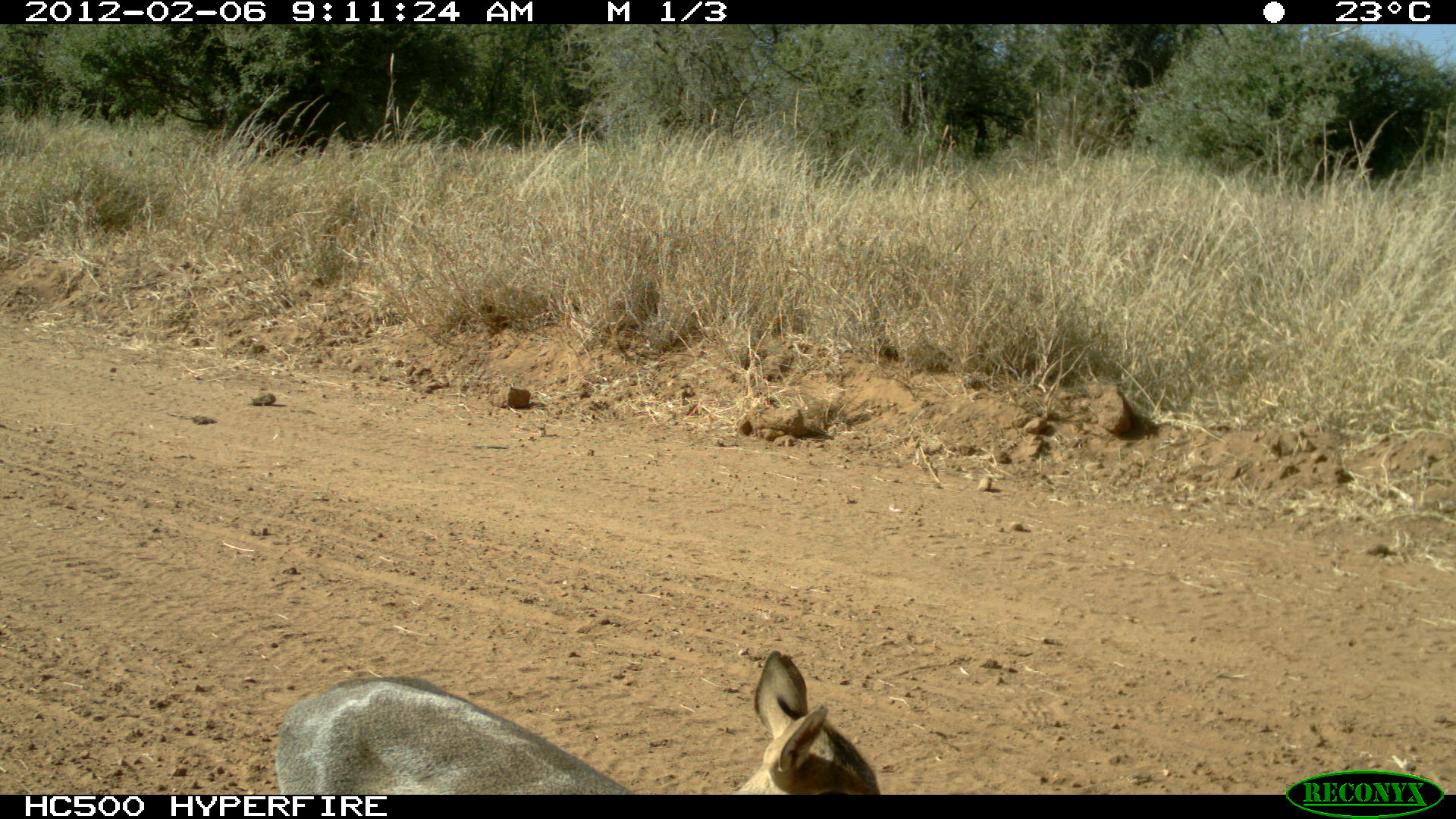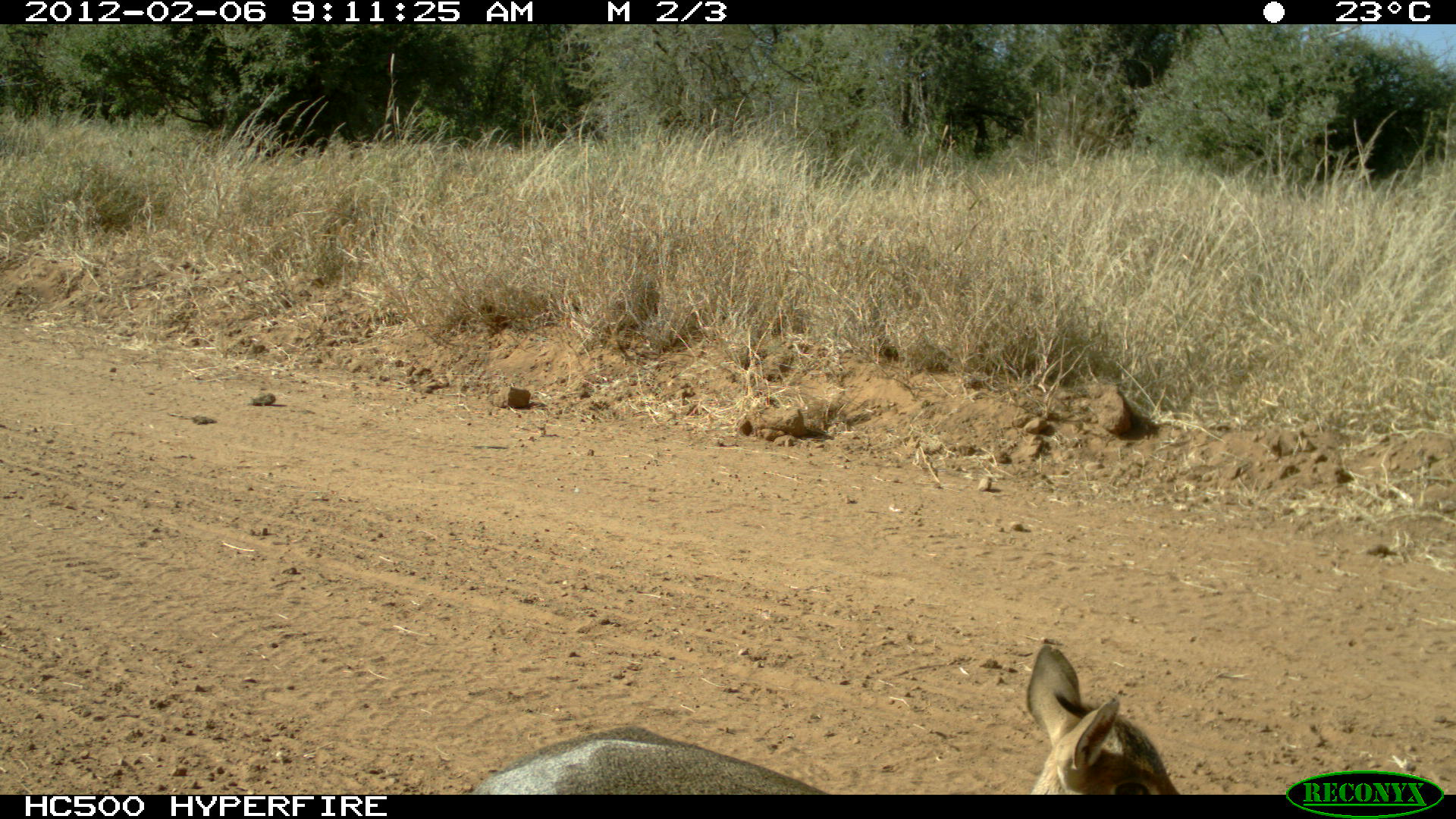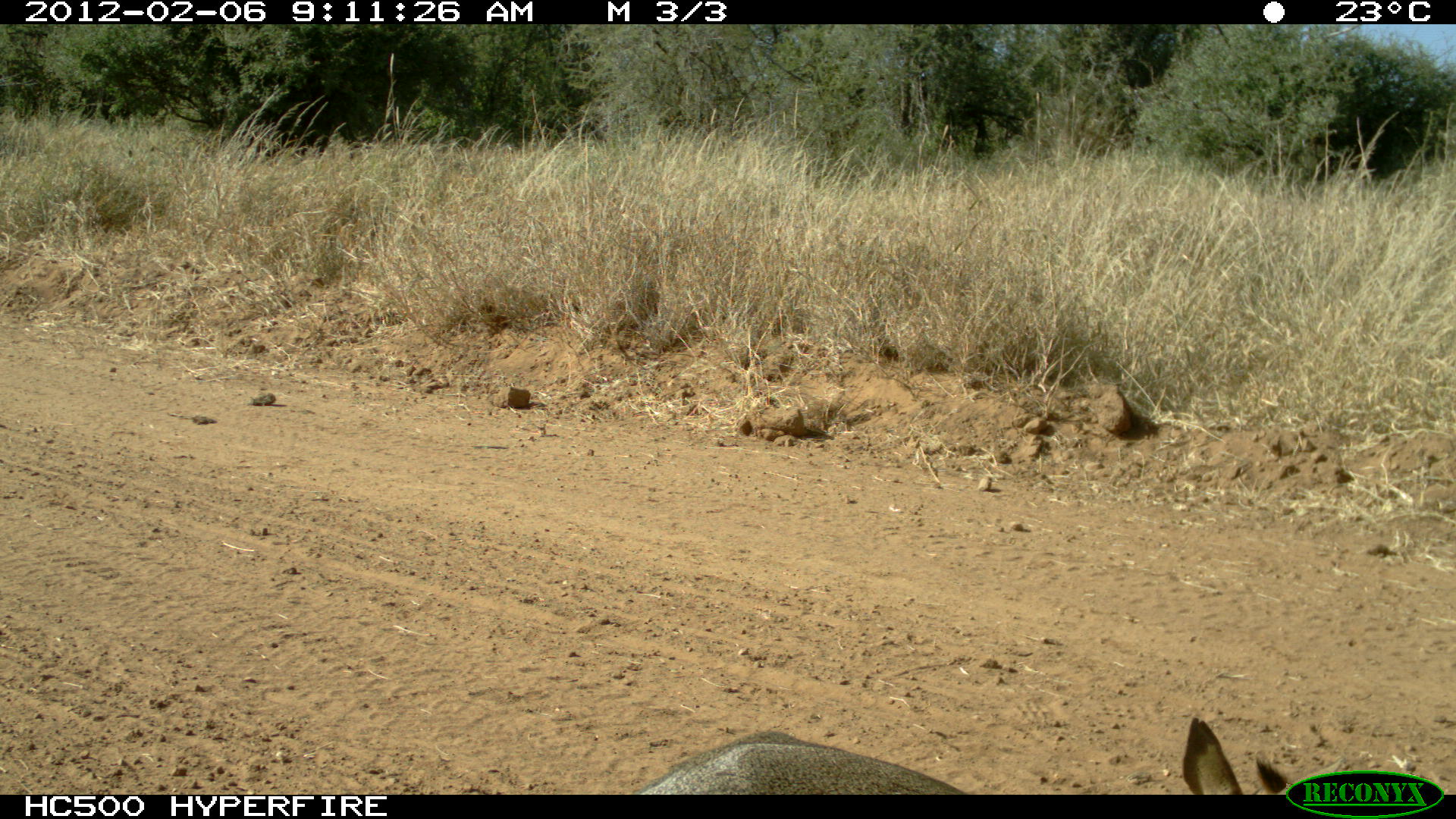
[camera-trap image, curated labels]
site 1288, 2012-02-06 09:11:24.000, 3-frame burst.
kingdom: Animalia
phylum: Chordata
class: Mammalia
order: Artiodactyla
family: Bovidae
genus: Madoqua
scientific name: Madoqua guentheri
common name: günther's dik-dik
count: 1